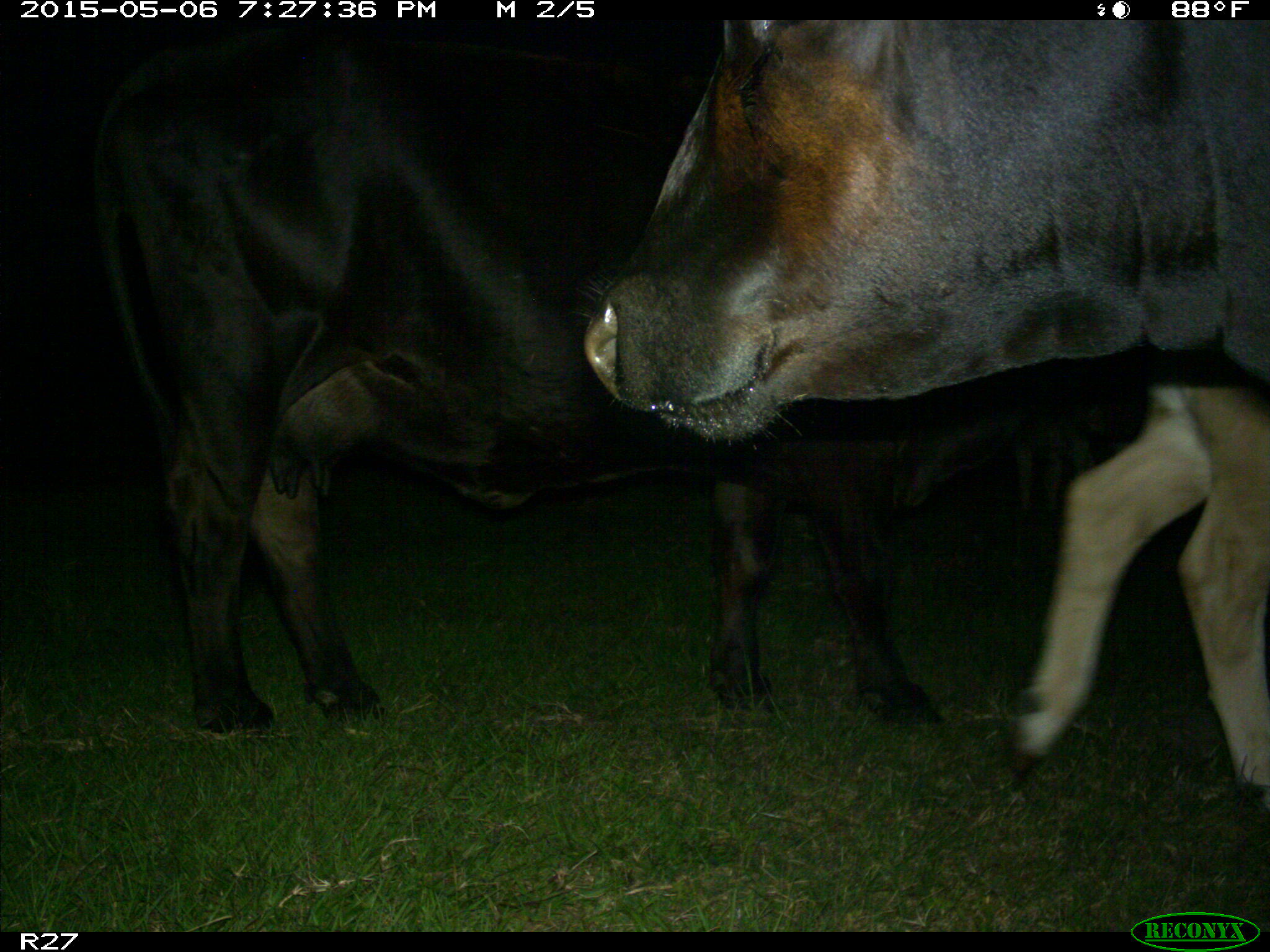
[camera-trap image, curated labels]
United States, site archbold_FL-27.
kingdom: Animalia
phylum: Chordata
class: Mammalia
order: Artiodactyla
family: Bovidae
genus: Bos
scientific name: Bos taurus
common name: domestic cow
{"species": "Bos taurus (domestic cow)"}